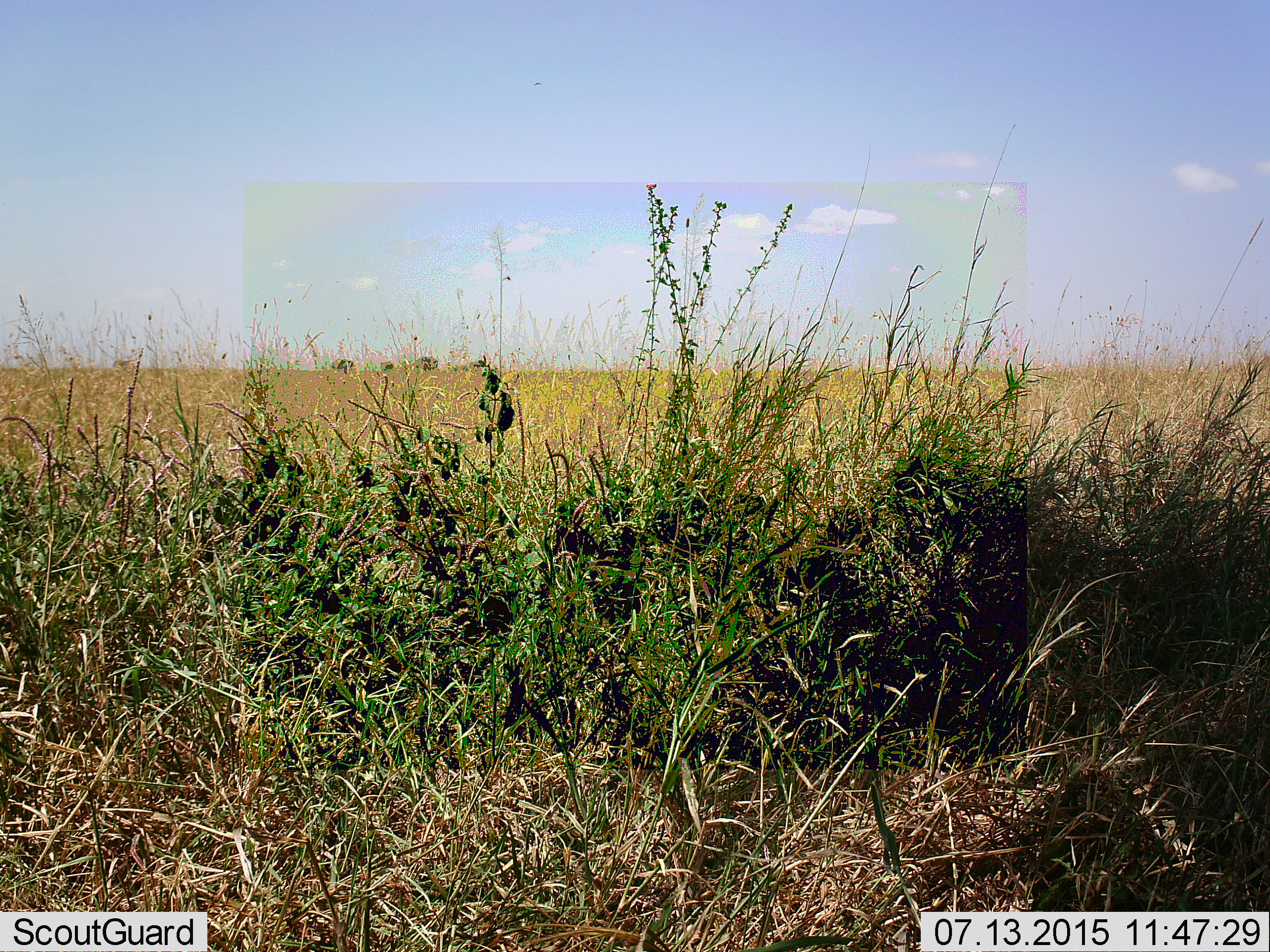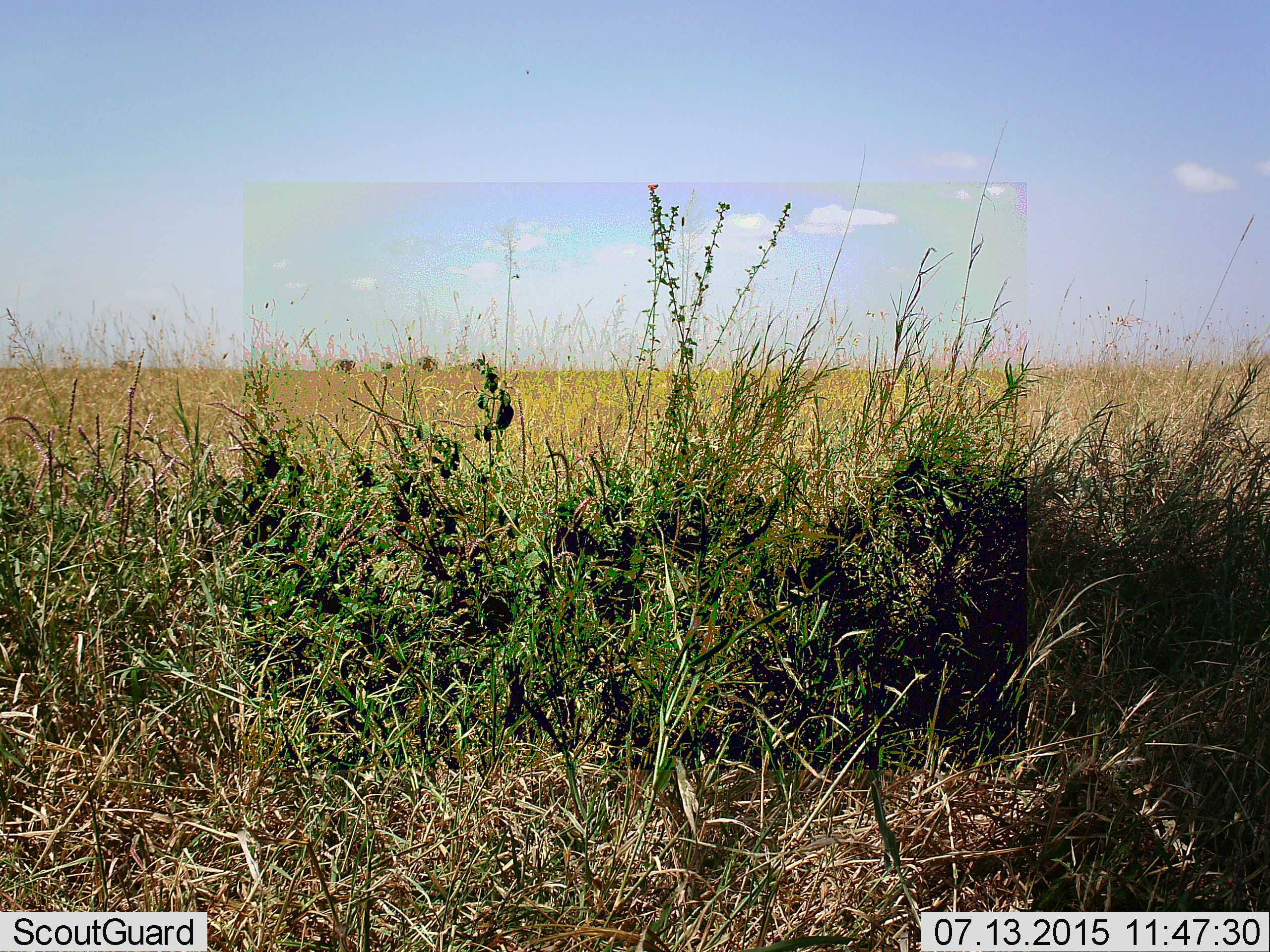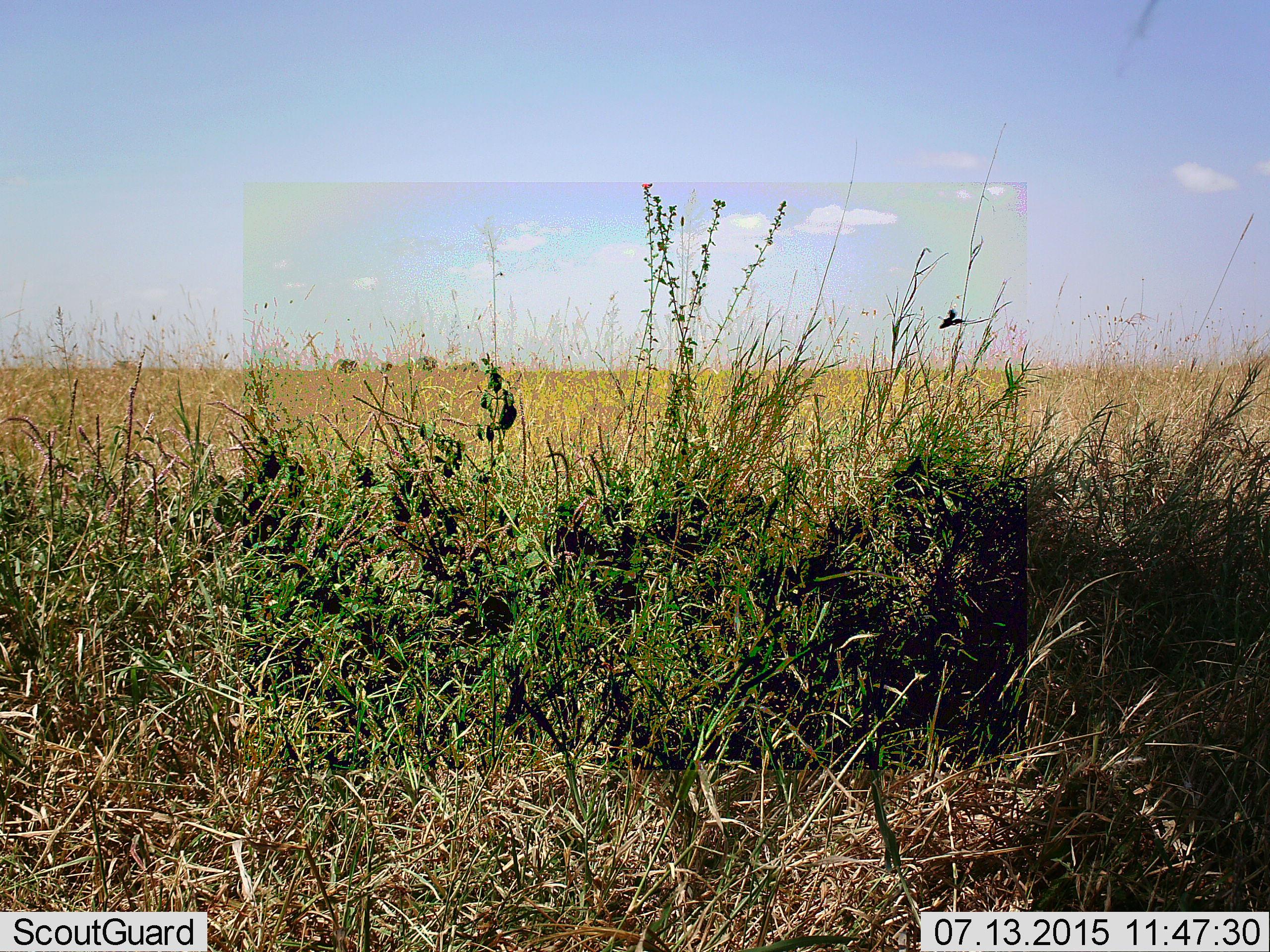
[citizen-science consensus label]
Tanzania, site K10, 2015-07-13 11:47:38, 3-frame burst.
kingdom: Animalia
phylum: Chordata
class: Mammalia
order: Proboscidea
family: Elephantidae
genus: Loxodonta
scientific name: Loxodonta africana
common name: african bush elephant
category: elephant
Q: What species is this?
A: Elephant (african bush elephant) (Loxodonta africana).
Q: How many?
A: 4.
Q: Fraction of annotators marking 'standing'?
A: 100%.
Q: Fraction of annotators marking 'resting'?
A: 0%.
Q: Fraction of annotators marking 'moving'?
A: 25%.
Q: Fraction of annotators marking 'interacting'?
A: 0%.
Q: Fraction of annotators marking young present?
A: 50%.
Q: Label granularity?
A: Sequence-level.